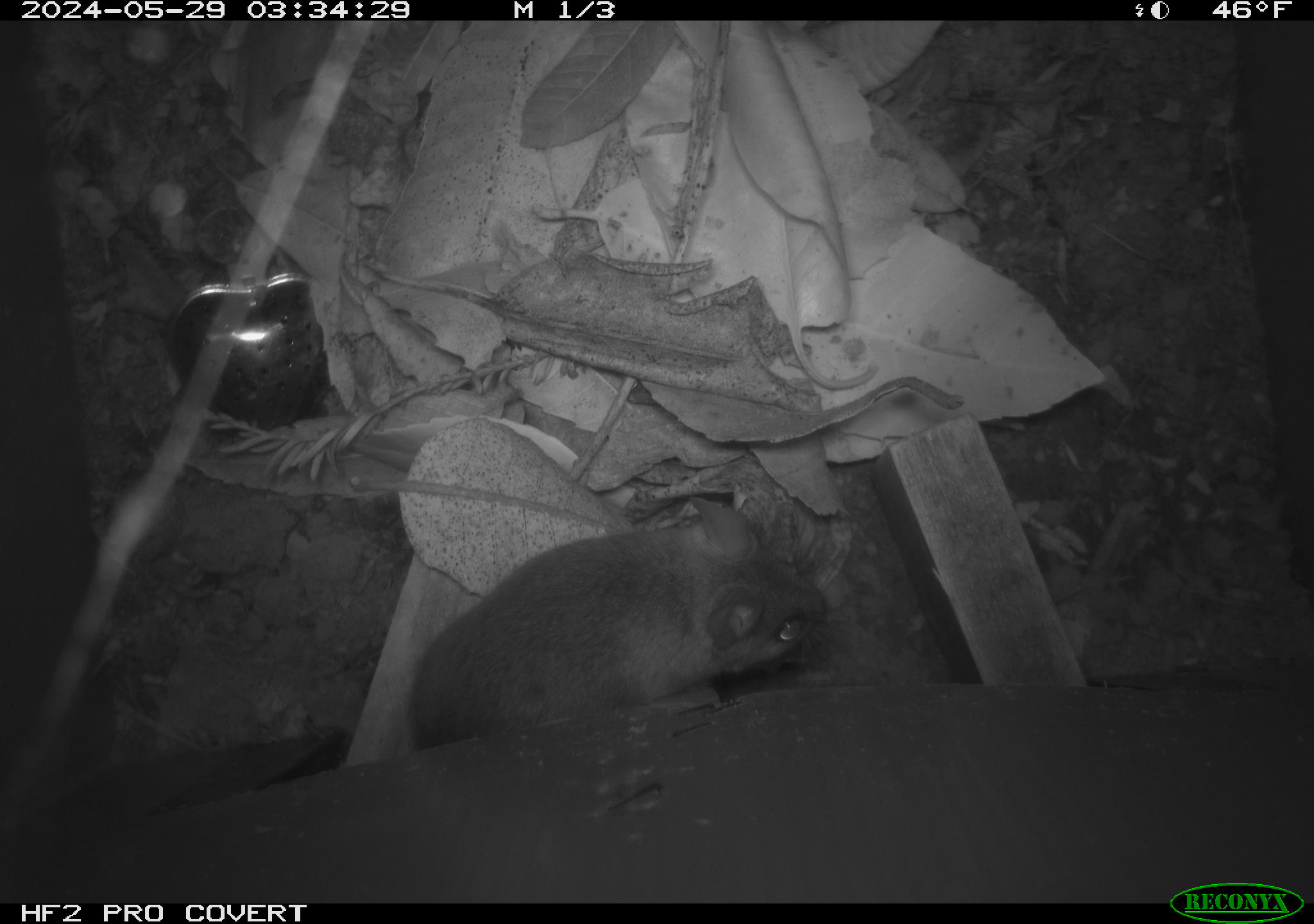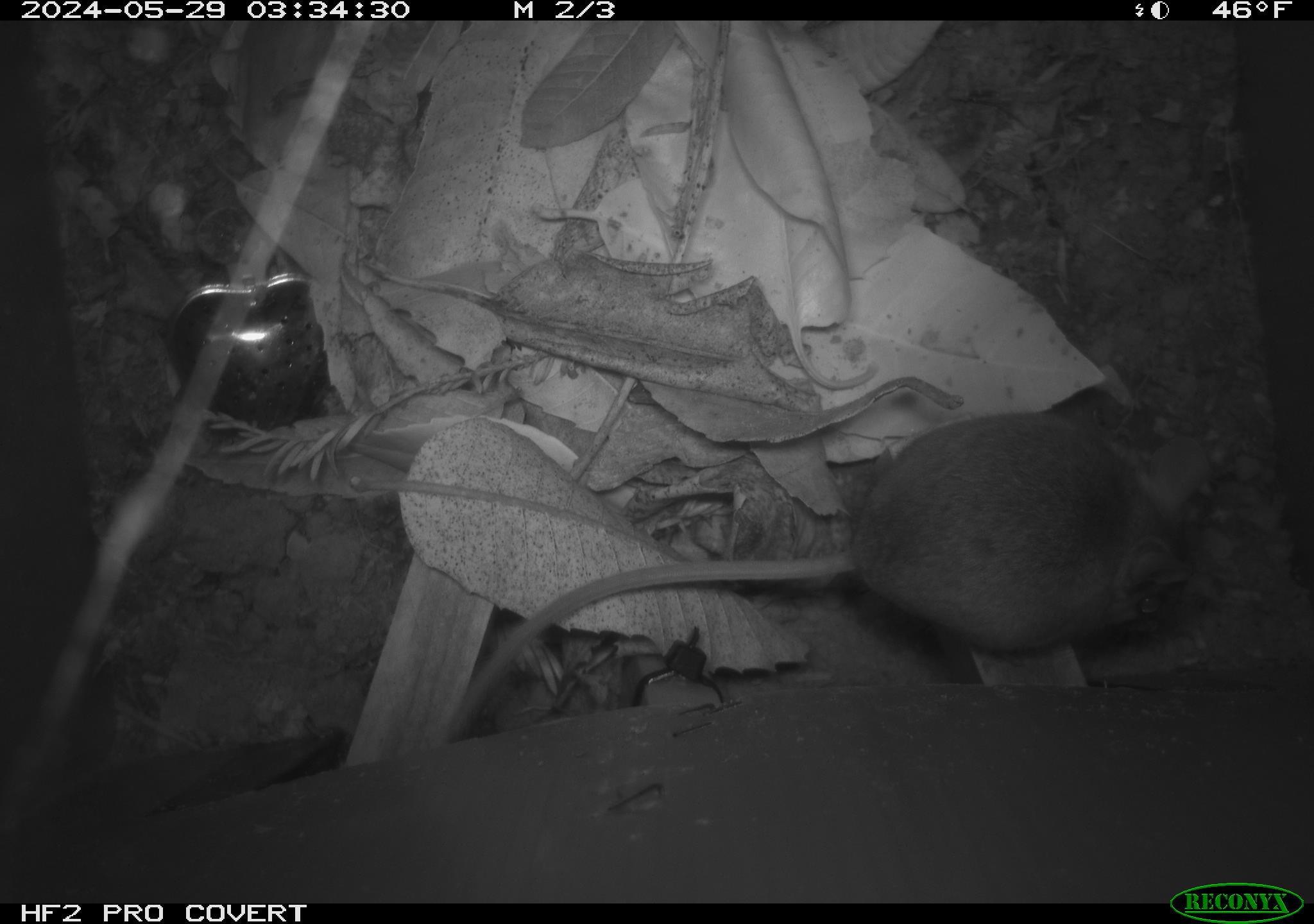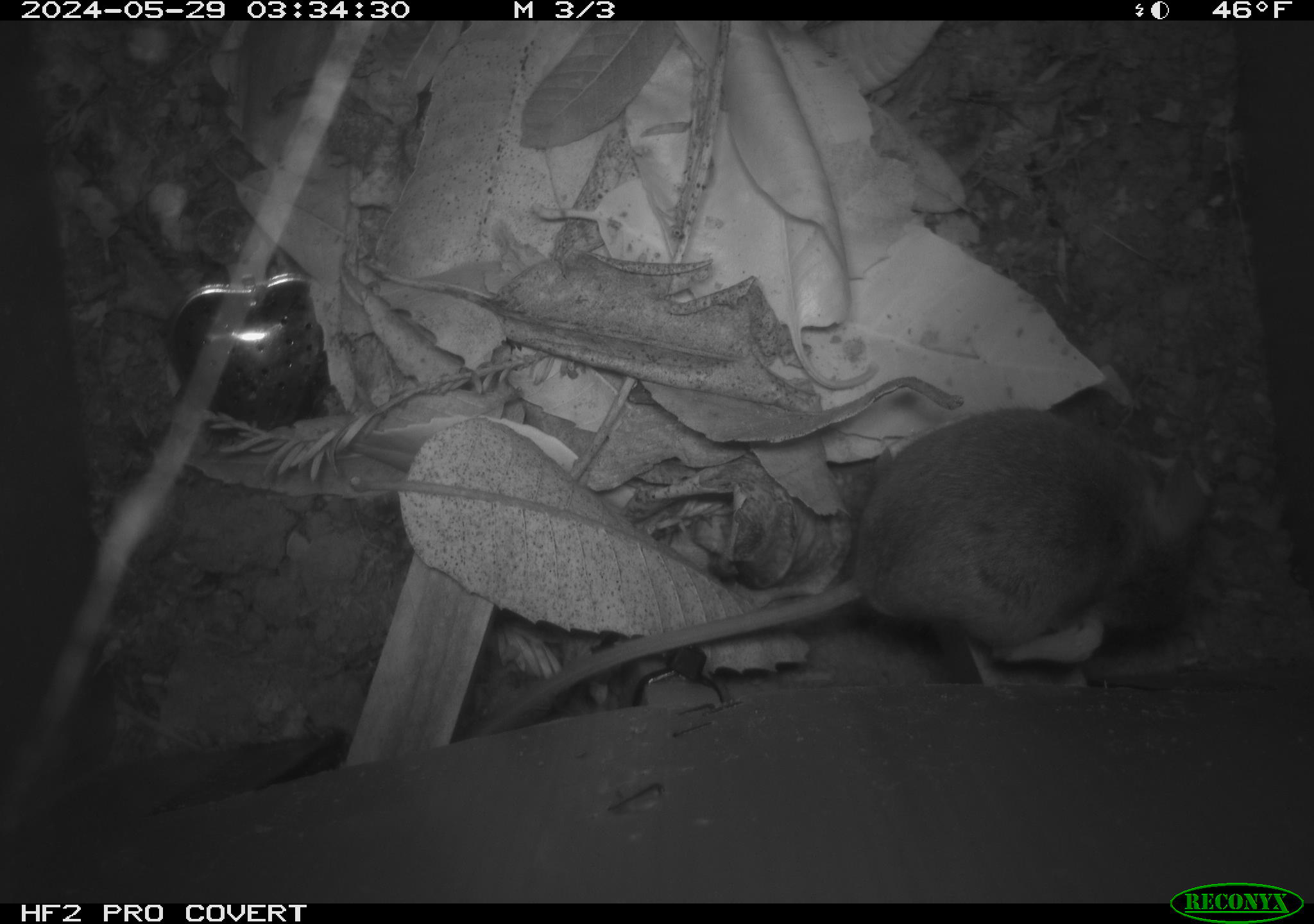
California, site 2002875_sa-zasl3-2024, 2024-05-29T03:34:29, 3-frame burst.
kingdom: Animalia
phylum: Chordata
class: Mammalia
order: Rodentia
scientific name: Rodentia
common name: rodent